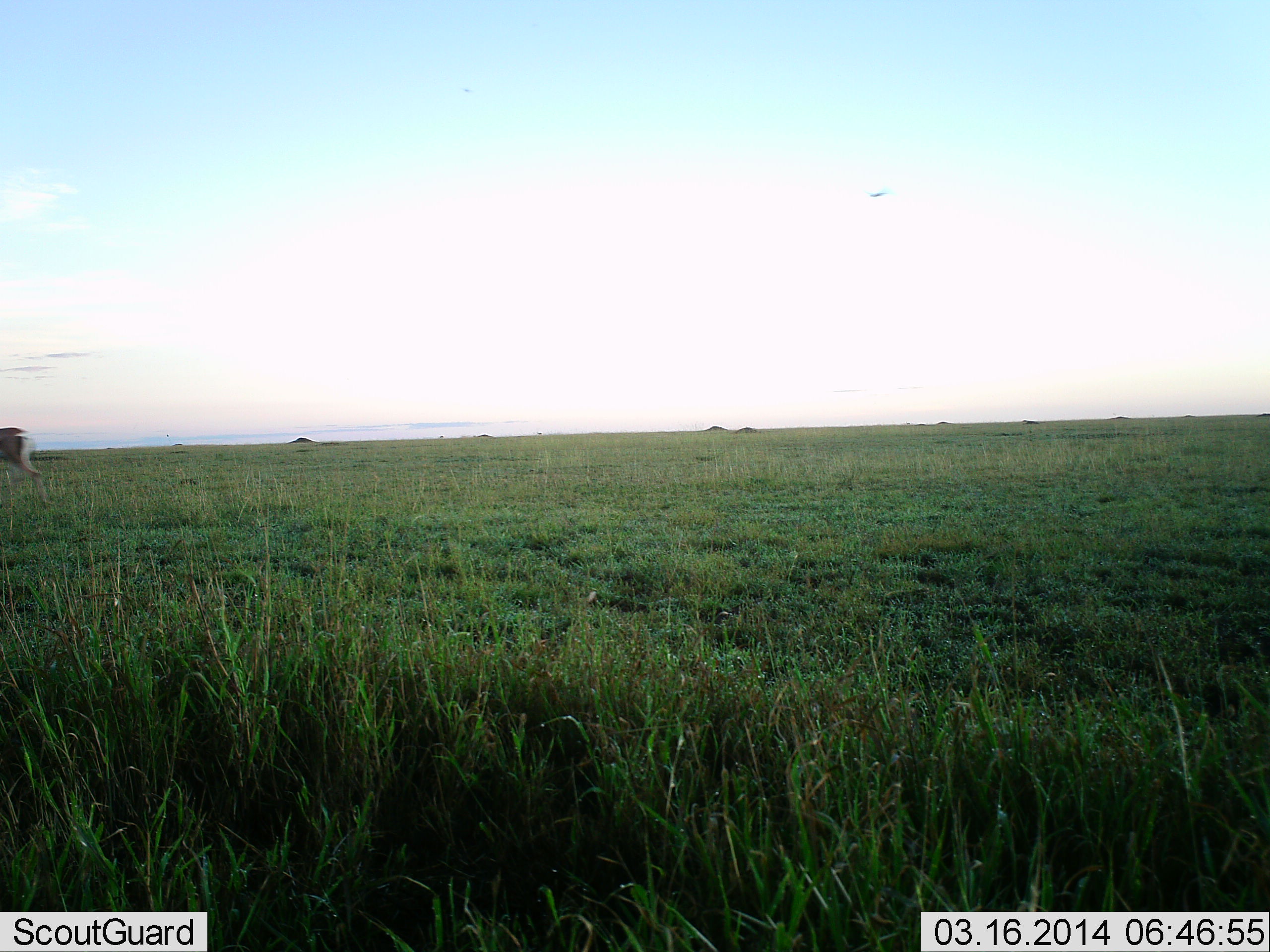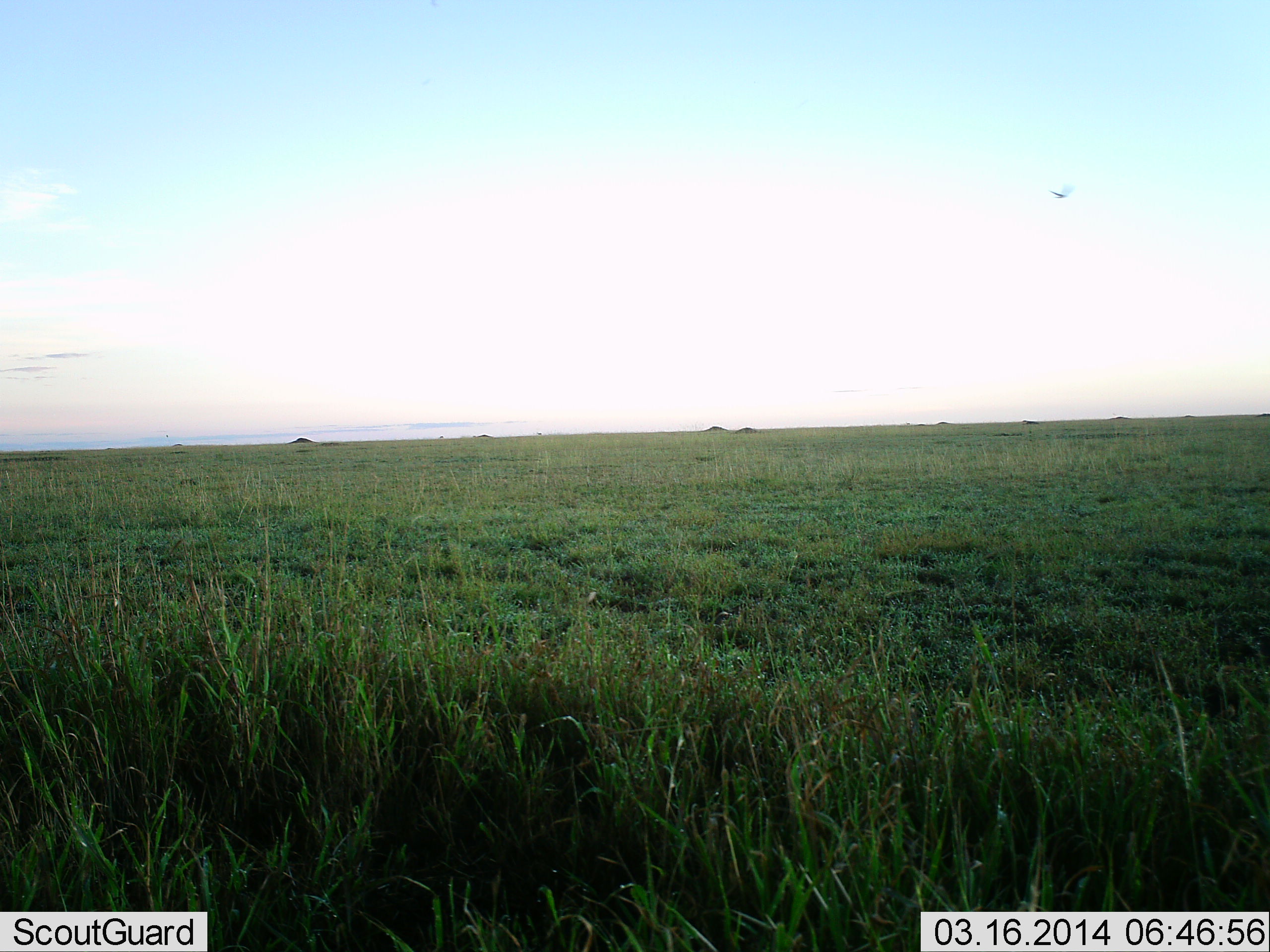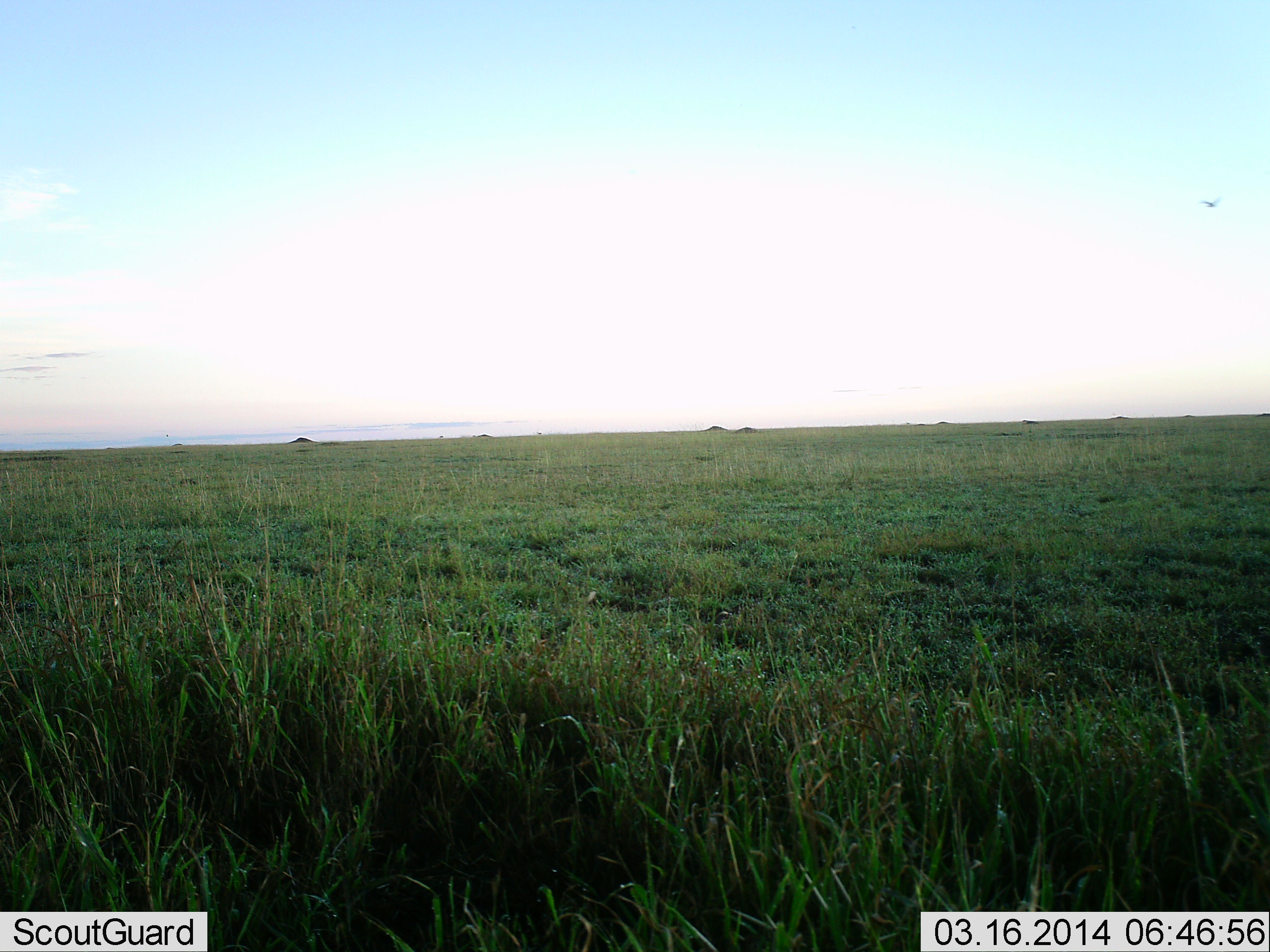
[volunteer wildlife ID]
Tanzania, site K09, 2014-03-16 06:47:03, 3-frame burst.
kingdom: Animalia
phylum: Chordata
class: Mammalia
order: Artiodactyla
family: Bovidae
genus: Nanger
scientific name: Nanger granti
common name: grant's gazelle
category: gazellegrants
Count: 1.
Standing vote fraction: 0%.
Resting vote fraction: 0%.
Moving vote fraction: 100%.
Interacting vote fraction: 0%.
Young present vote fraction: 0%.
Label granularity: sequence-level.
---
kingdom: Animalia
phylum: Chordata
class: Aves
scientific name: Aves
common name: bird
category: otherbird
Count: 1.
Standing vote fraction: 0%.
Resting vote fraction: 0%.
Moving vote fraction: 100%.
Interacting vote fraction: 0%.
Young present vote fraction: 0%.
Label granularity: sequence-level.